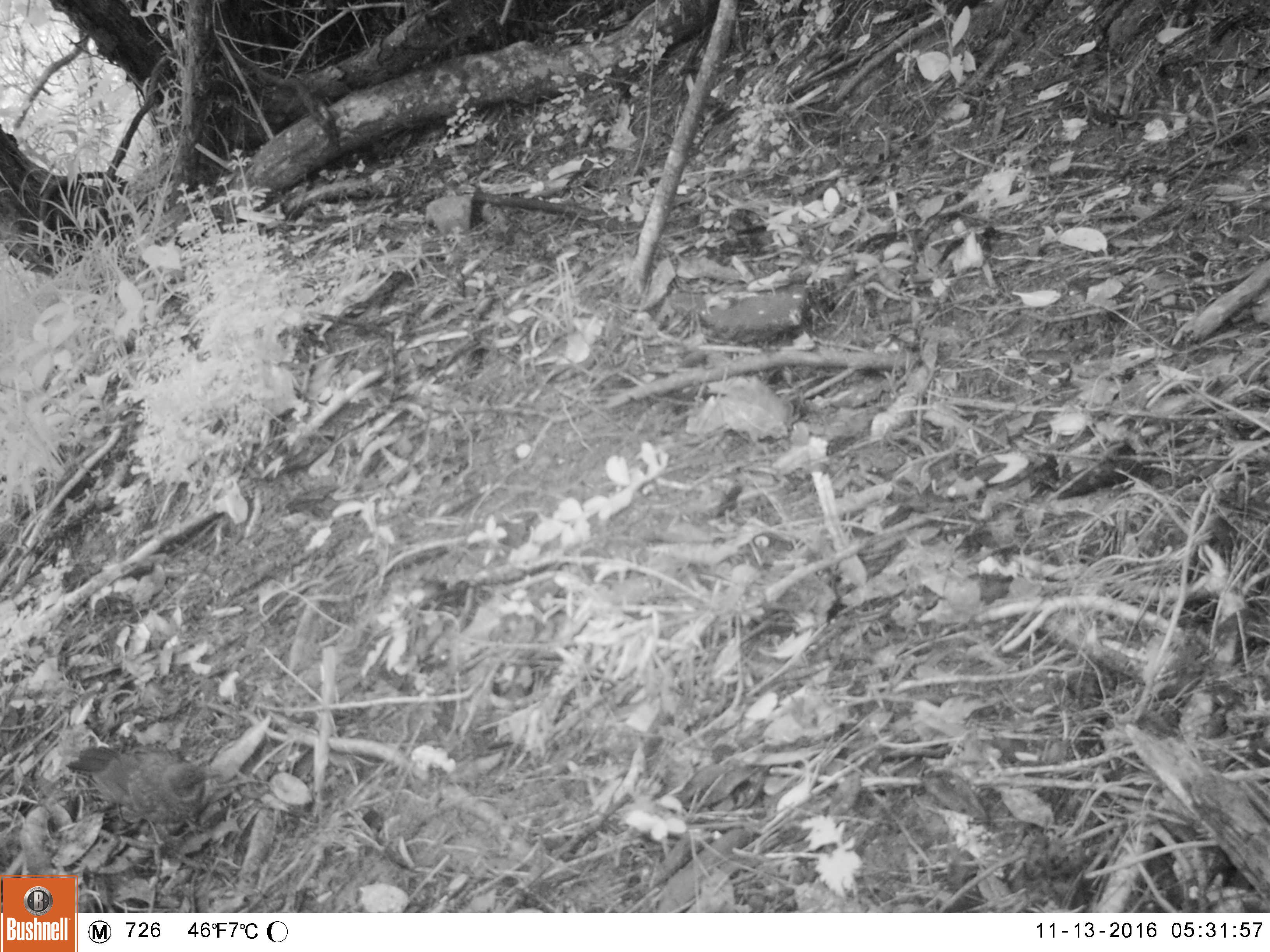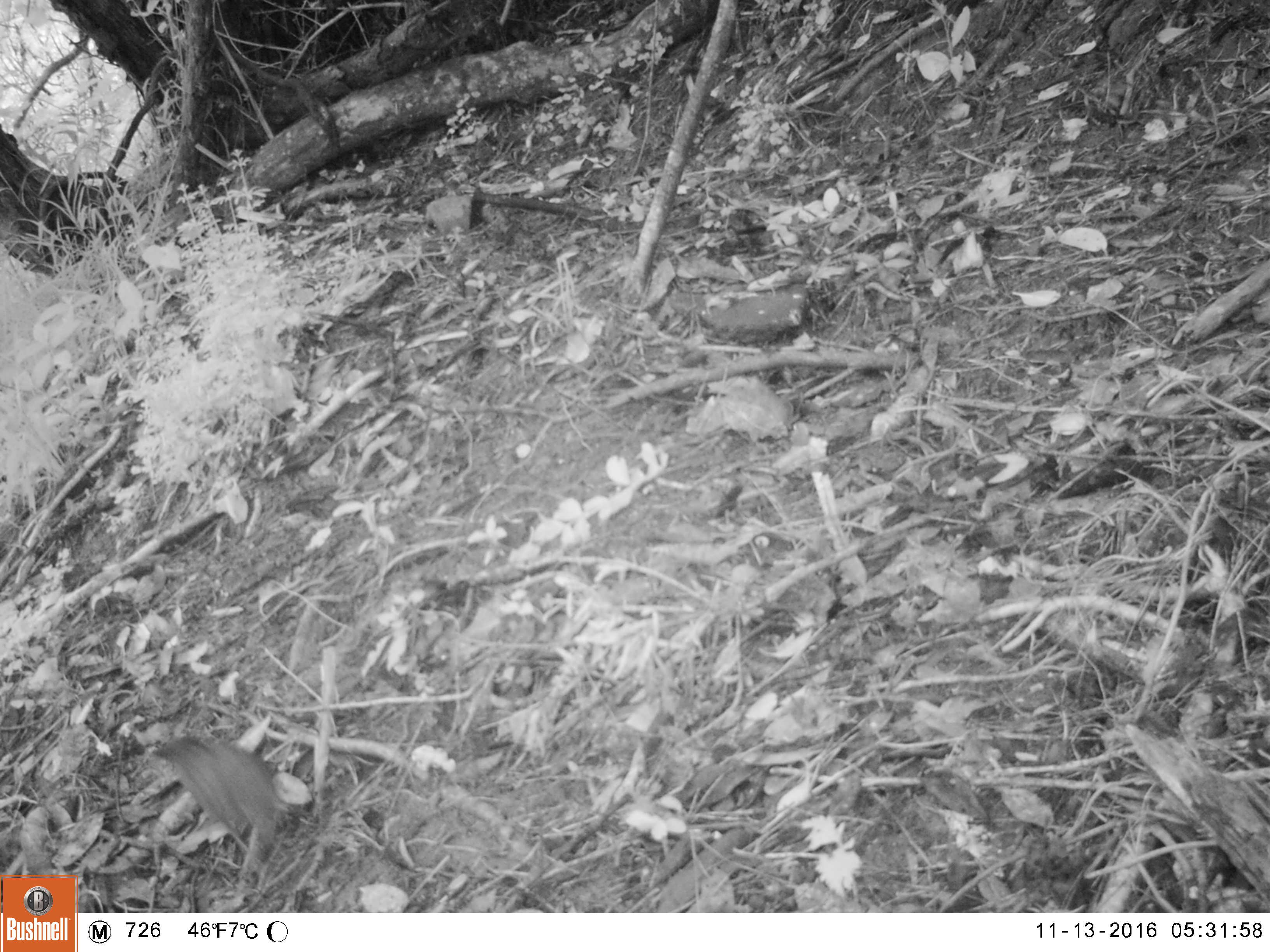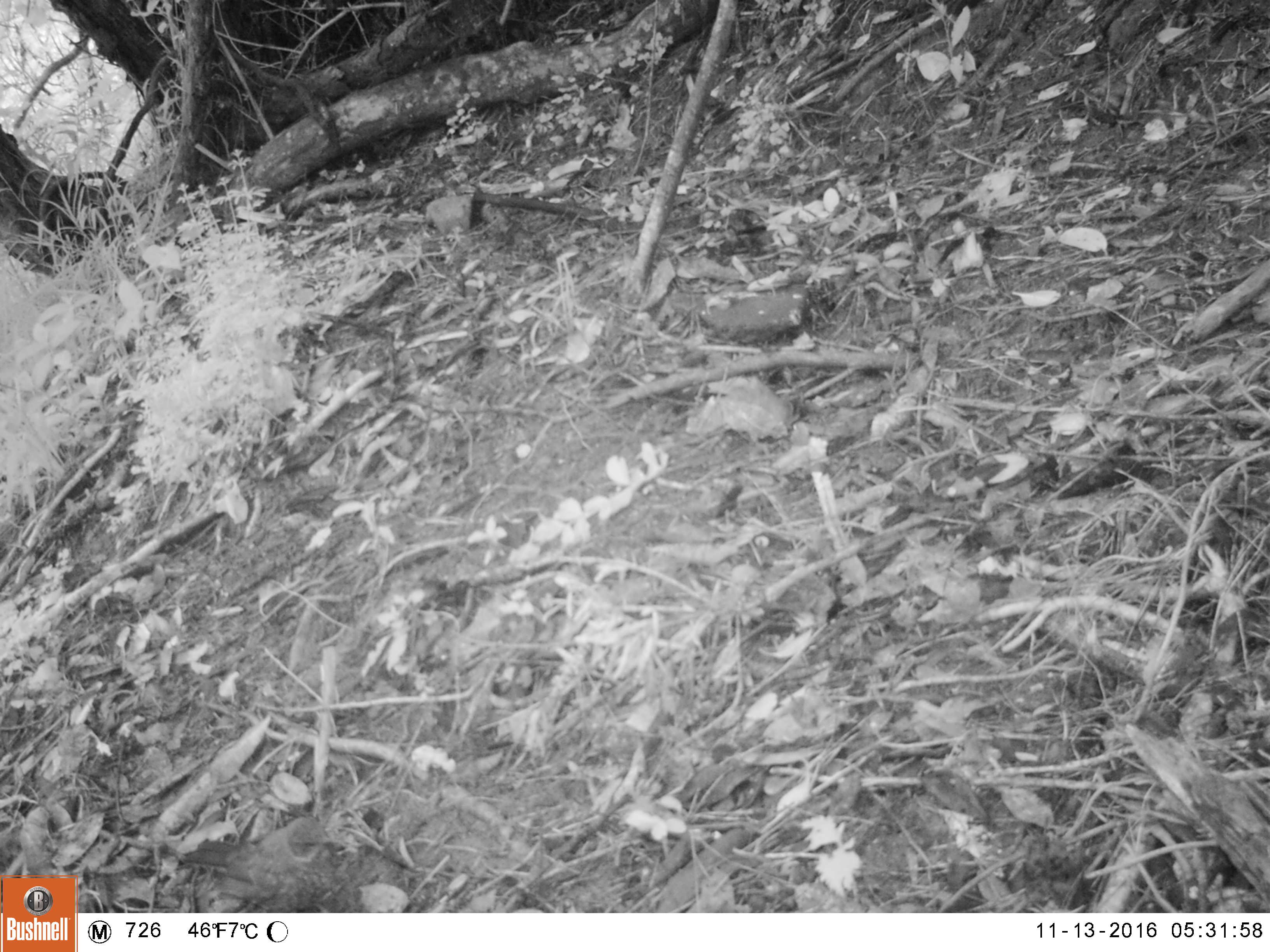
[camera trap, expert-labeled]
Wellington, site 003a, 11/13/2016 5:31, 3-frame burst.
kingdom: Animalia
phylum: Chordata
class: Aves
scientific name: Aves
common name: bird